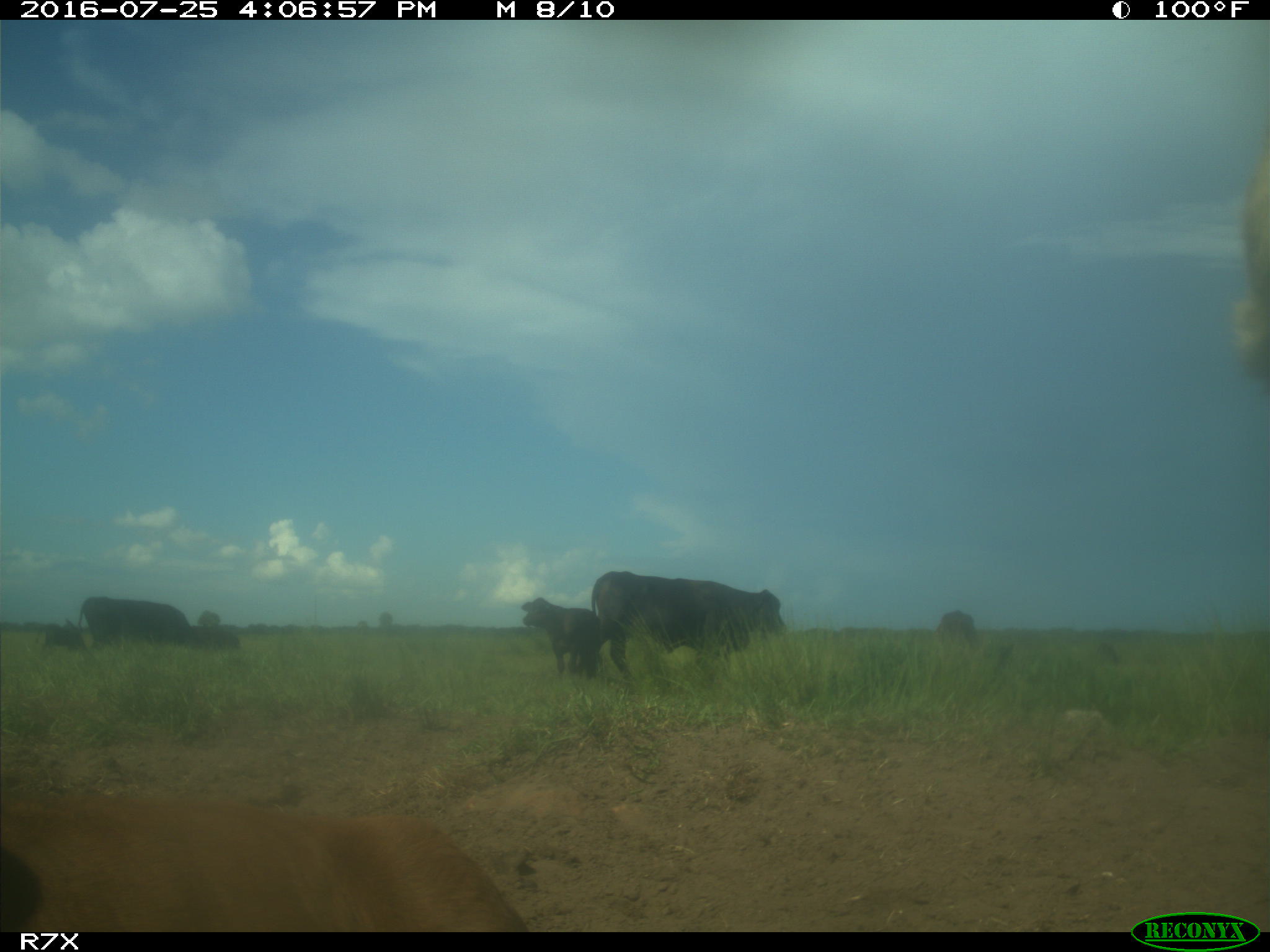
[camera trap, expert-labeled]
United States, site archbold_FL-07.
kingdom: Animalia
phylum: Chordata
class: Mammalia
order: Artiodactyla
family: Bovidae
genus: Bos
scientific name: Bos taurus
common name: domestic cow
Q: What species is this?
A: Bos taurus (domestic cow).